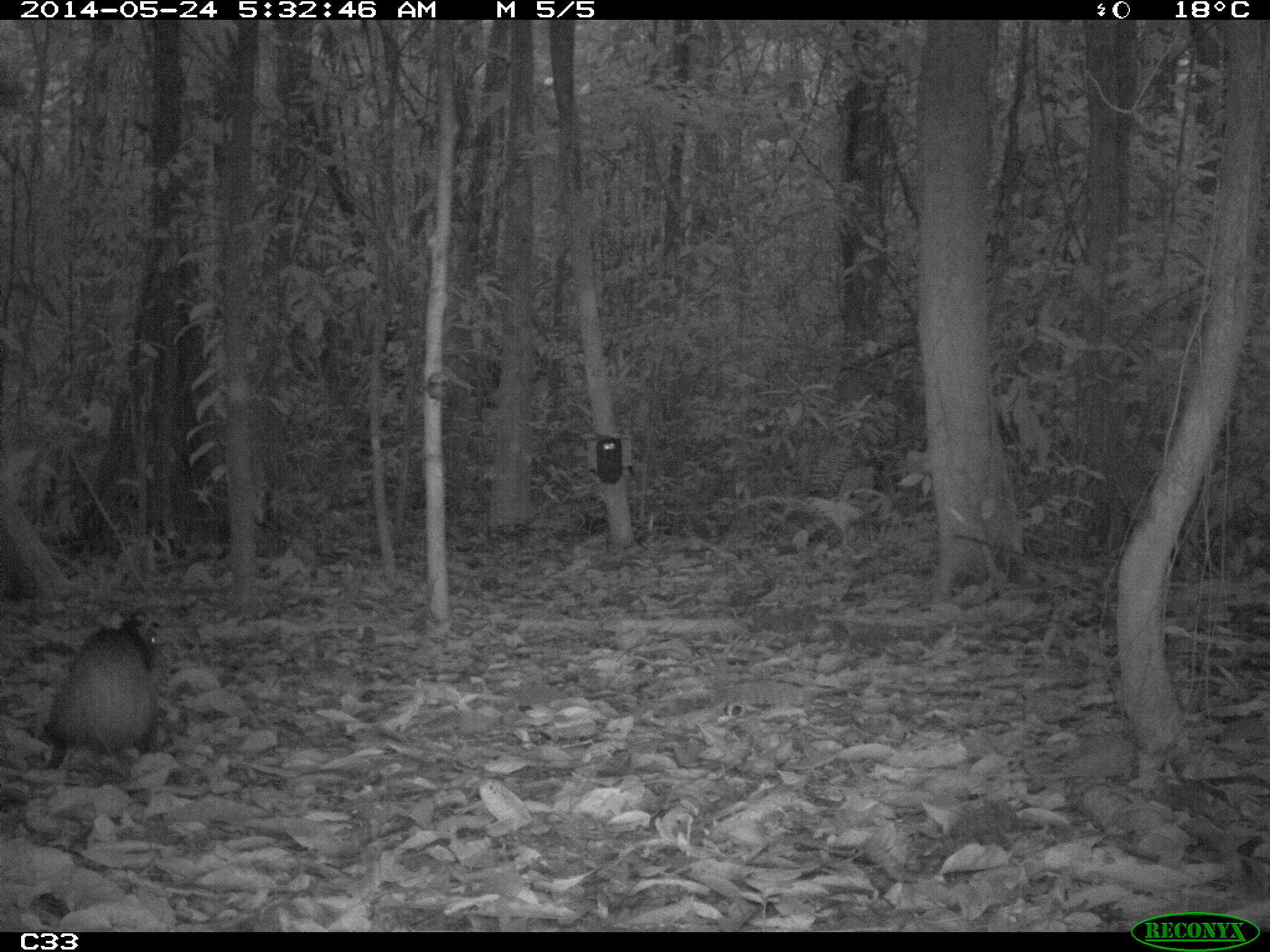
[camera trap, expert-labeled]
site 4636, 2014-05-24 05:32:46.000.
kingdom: Animalia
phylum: Chordata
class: Mammalia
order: Rodentia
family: Dasyproctidae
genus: Dasyprocta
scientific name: Dasyprocta leporina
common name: red-rumped agouti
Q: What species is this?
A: Dasyprocta leporina (red-rumped agouti).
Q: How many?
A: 1.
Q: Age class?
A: Adult.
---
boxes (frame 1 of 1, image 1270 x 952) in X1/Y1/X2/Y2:
dasyprocta leporina: 31/604/176/778